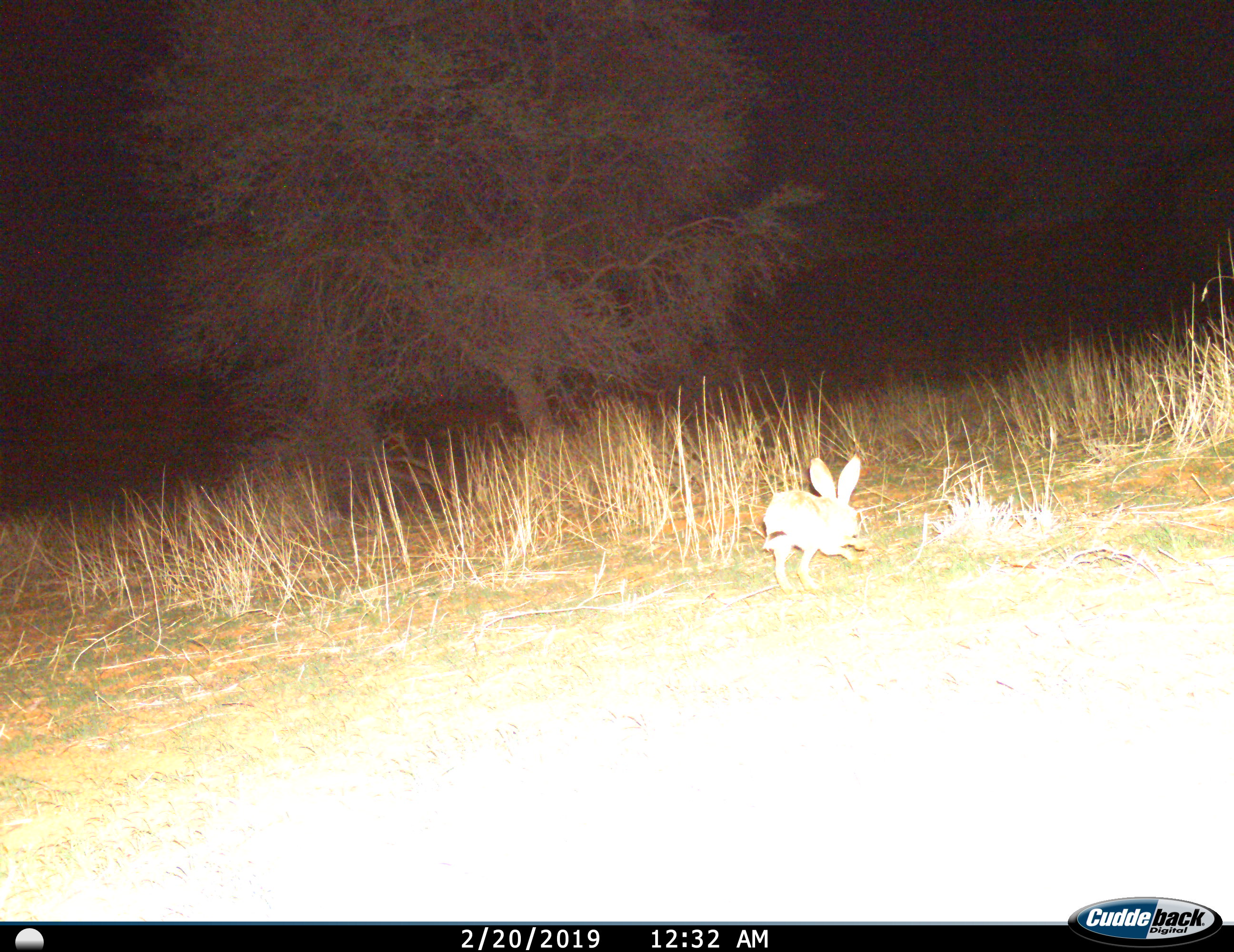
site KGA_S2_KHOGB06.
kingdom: Animalia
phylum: Chordata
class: Mammalia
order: Lagomorpha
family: Leporidae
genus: Lepus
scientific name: Lepus capensis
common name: cape hare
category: harecape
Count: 1.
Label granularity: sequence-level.